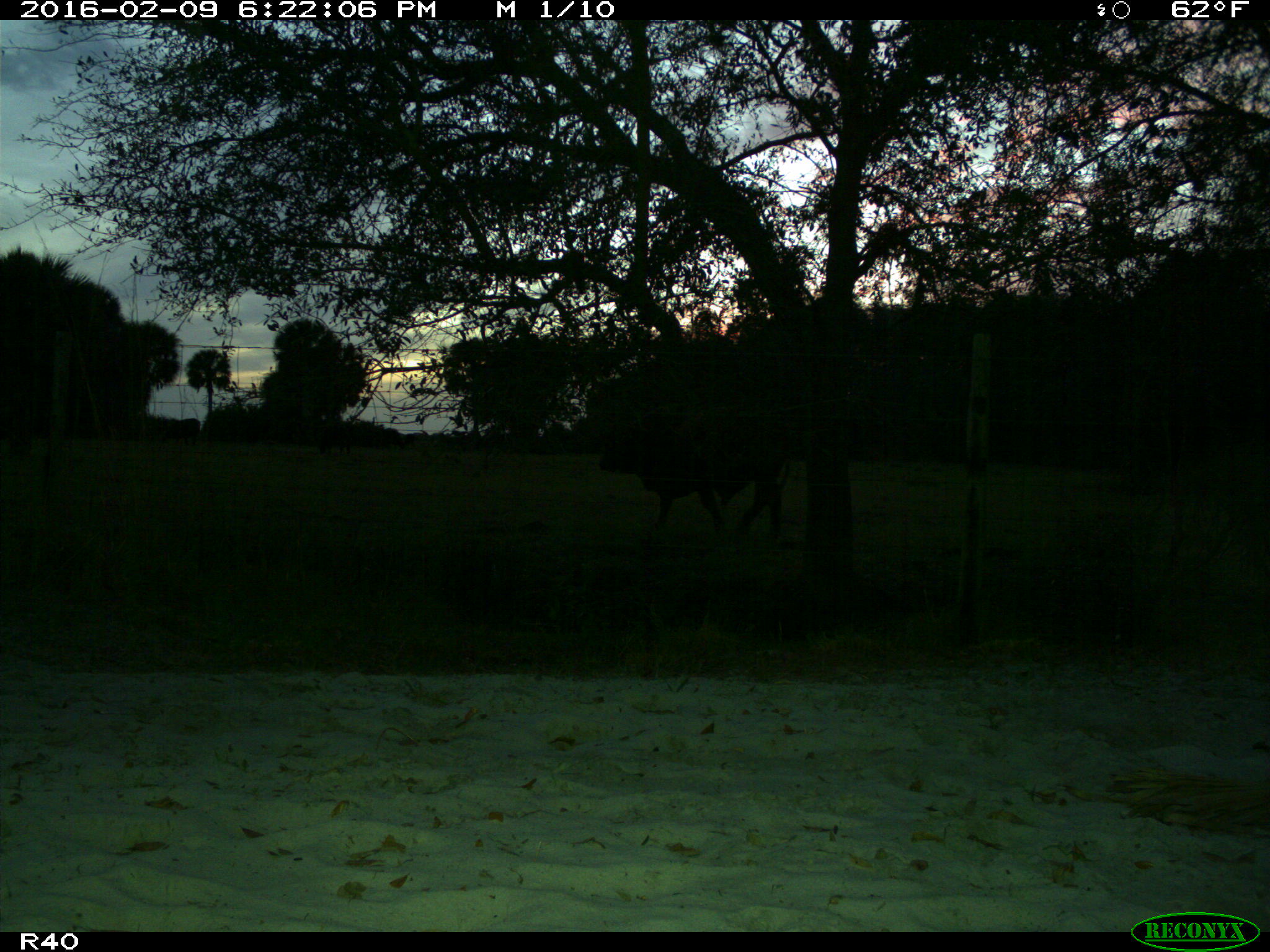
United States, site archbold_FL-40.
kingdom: Animalia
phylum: Chordata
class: Mammalia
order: Artiodactyla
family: Bovidae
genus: Bos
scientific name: Bos taurus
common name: domestic cow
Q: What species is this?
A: Bos taurus (domestic cow).